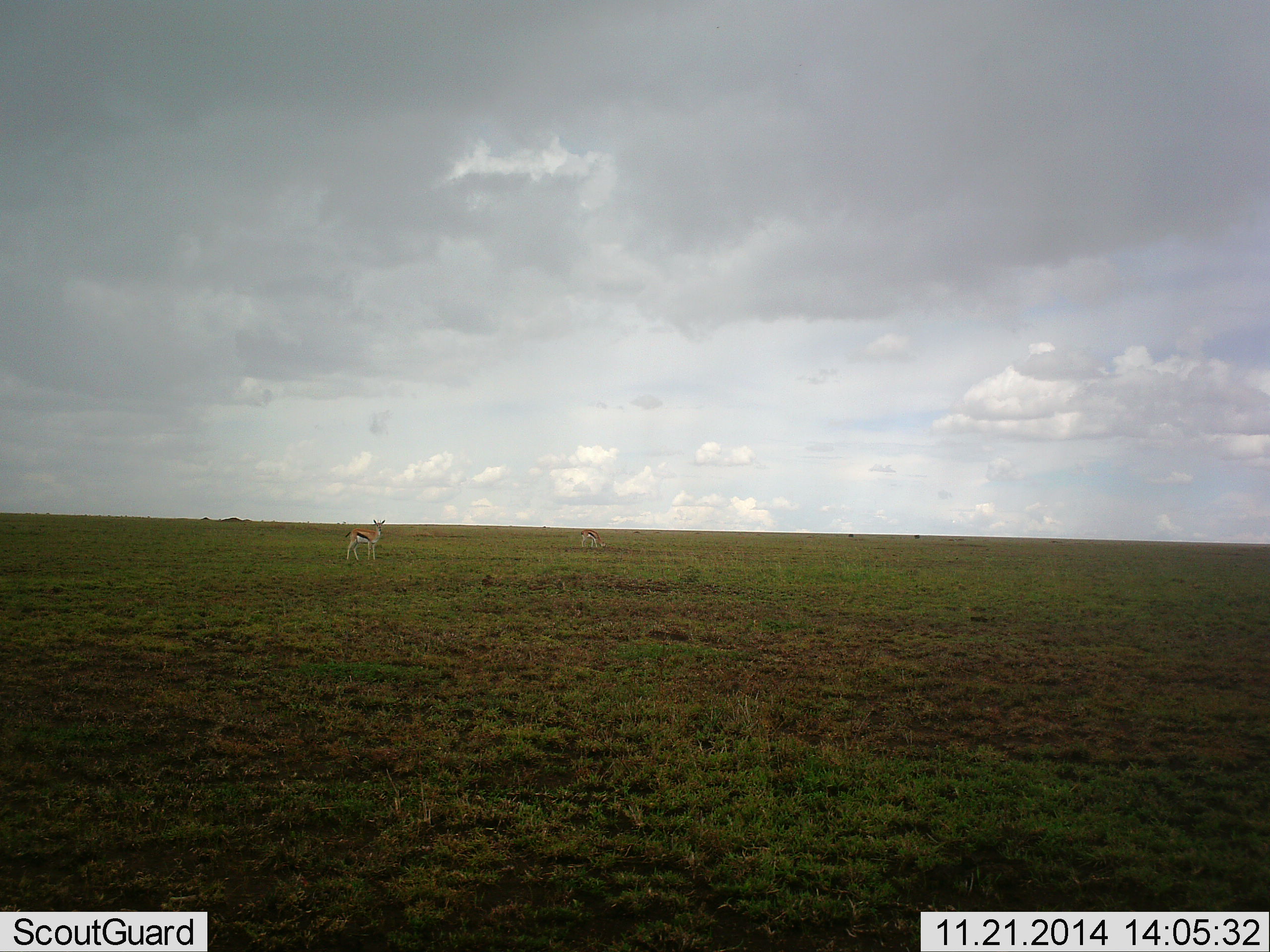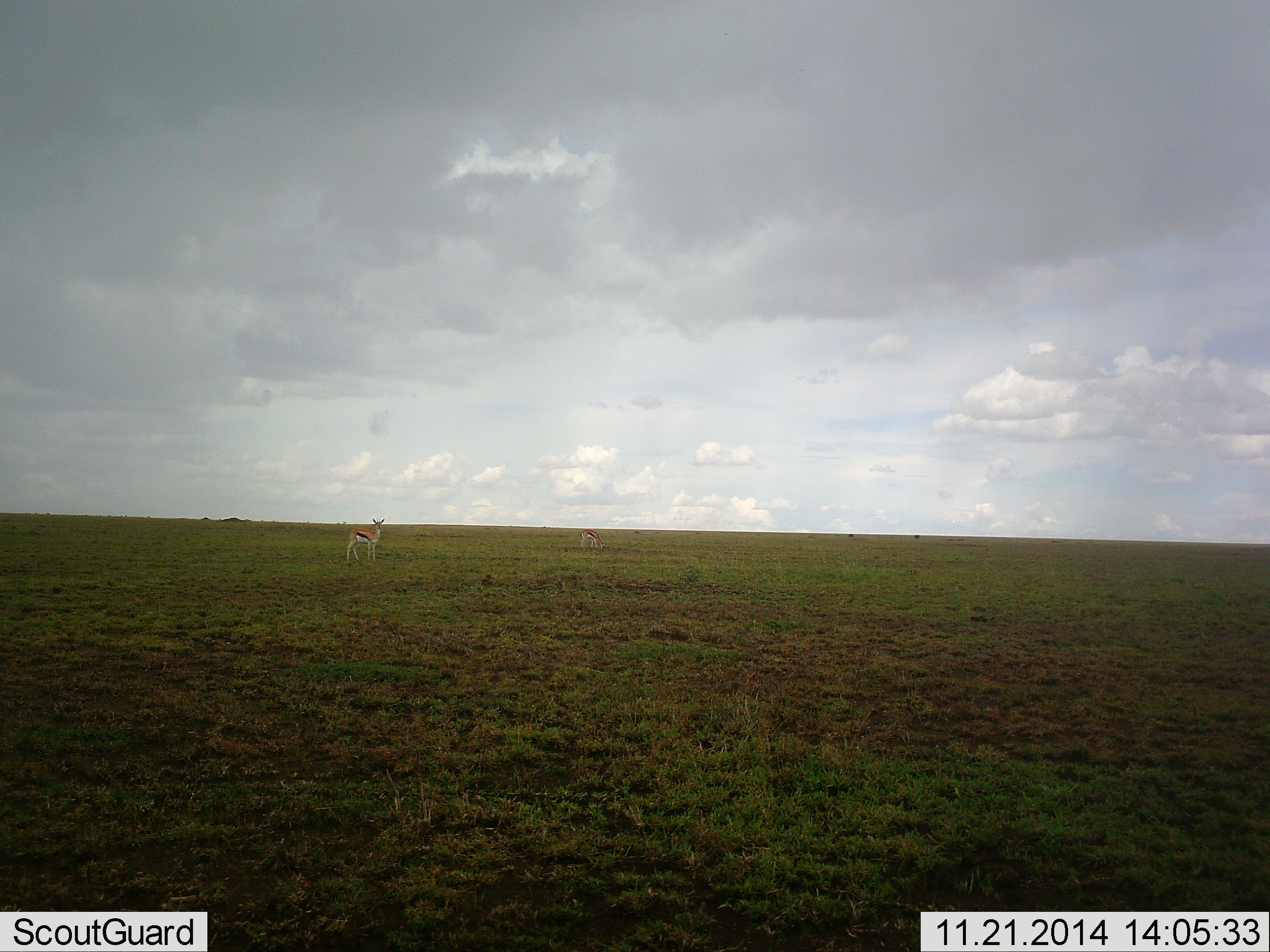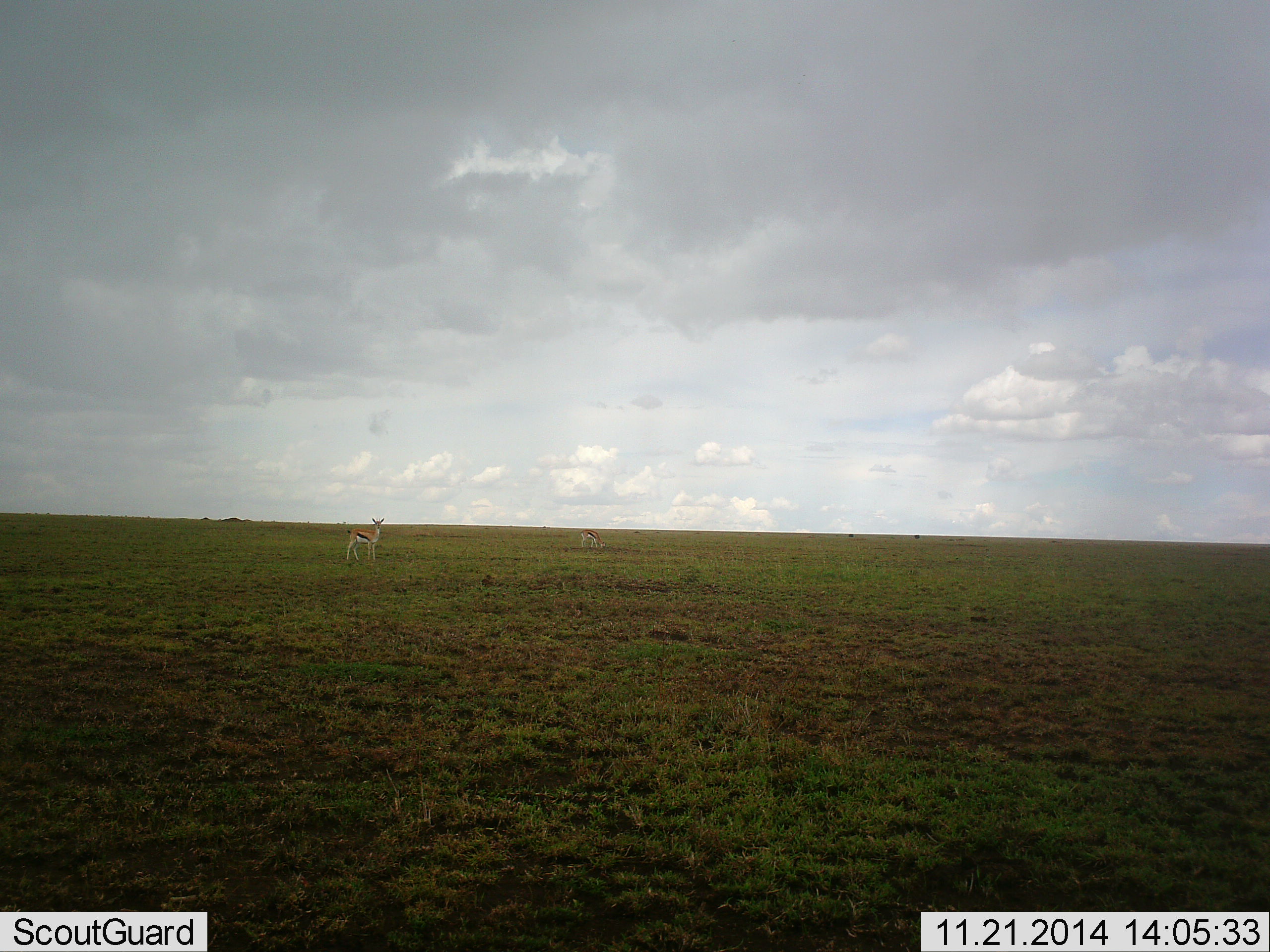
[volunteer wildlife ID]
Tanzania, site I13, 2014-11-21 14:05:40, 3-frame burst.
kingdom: Animalia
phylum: Chordata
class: Mammalia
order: Artiodactyla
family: Bovidae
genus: Eudorcas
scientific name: Eudorcas thomsonii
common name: thomson's gazelle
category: gazellethomsons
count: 2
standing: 90%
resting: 0%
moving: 0%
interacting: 0%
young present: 0%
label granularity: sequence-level